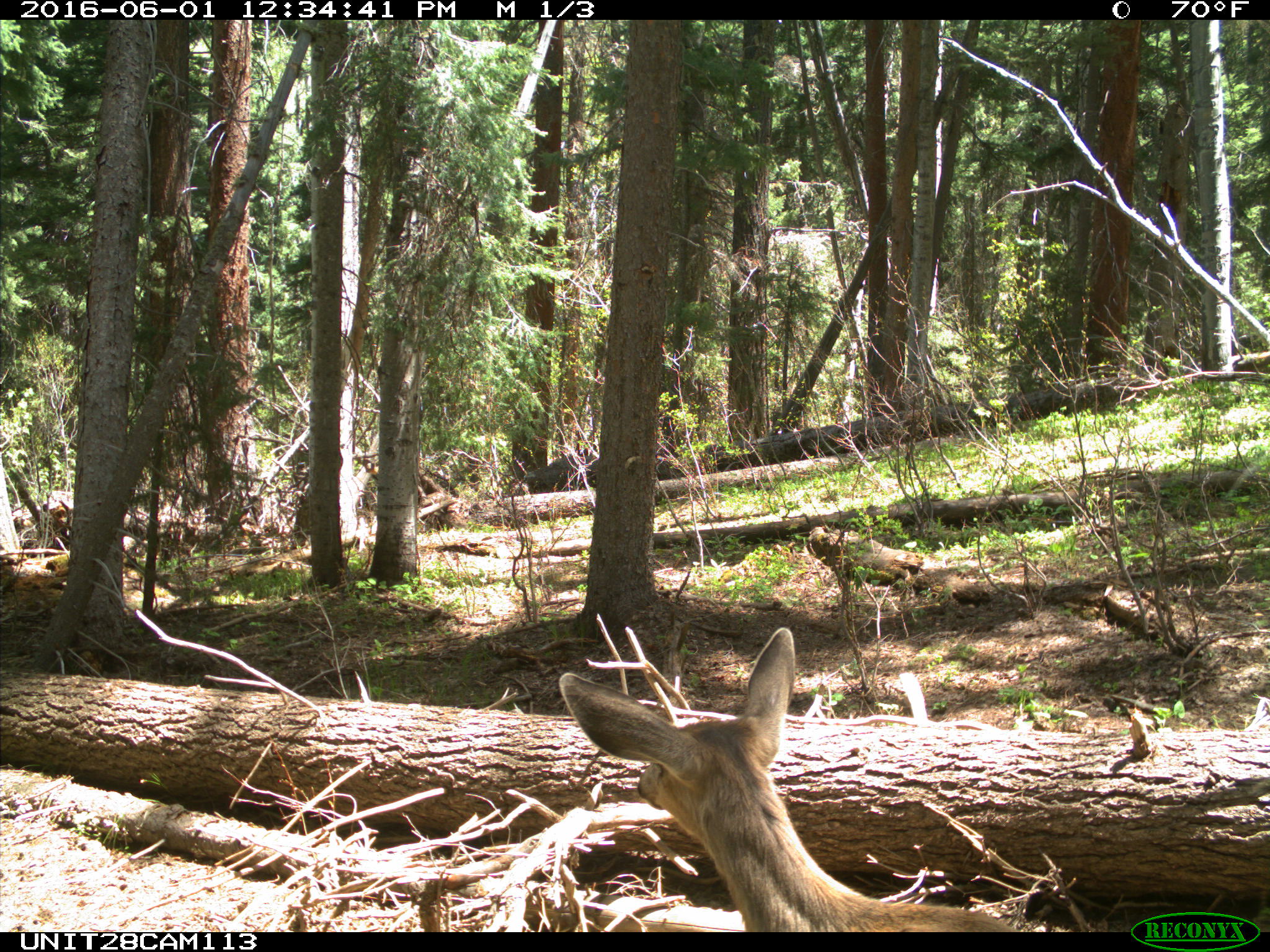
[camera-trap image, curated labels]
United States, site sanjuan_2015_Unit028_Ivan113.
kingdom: Animalia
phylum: Chordata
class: Mammalia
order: Artiodactyla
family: Cervidae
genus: Odocoileus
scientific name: Odocoileus hemionus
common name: mule deer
Odocoileus hemionus (mule deer).